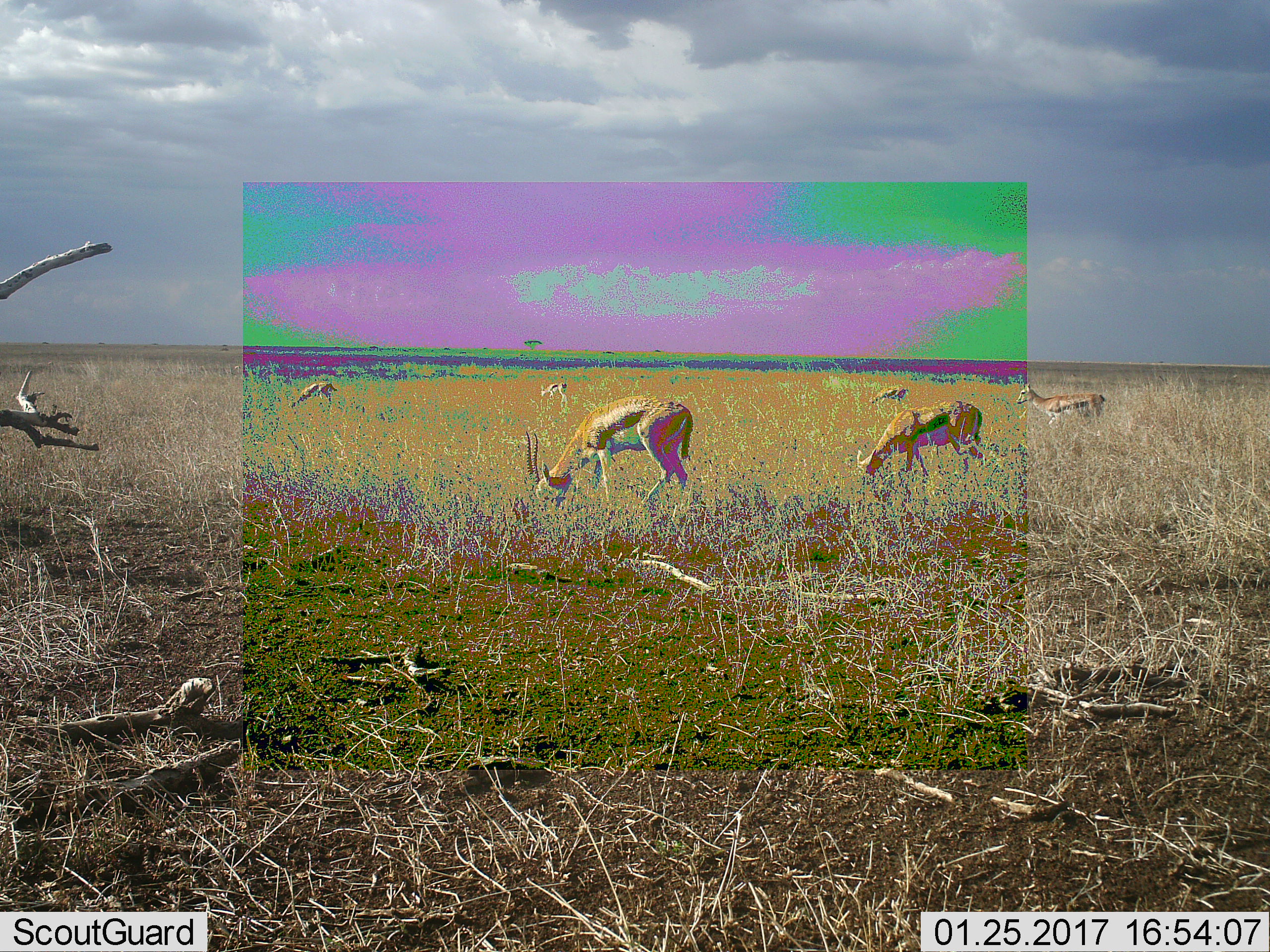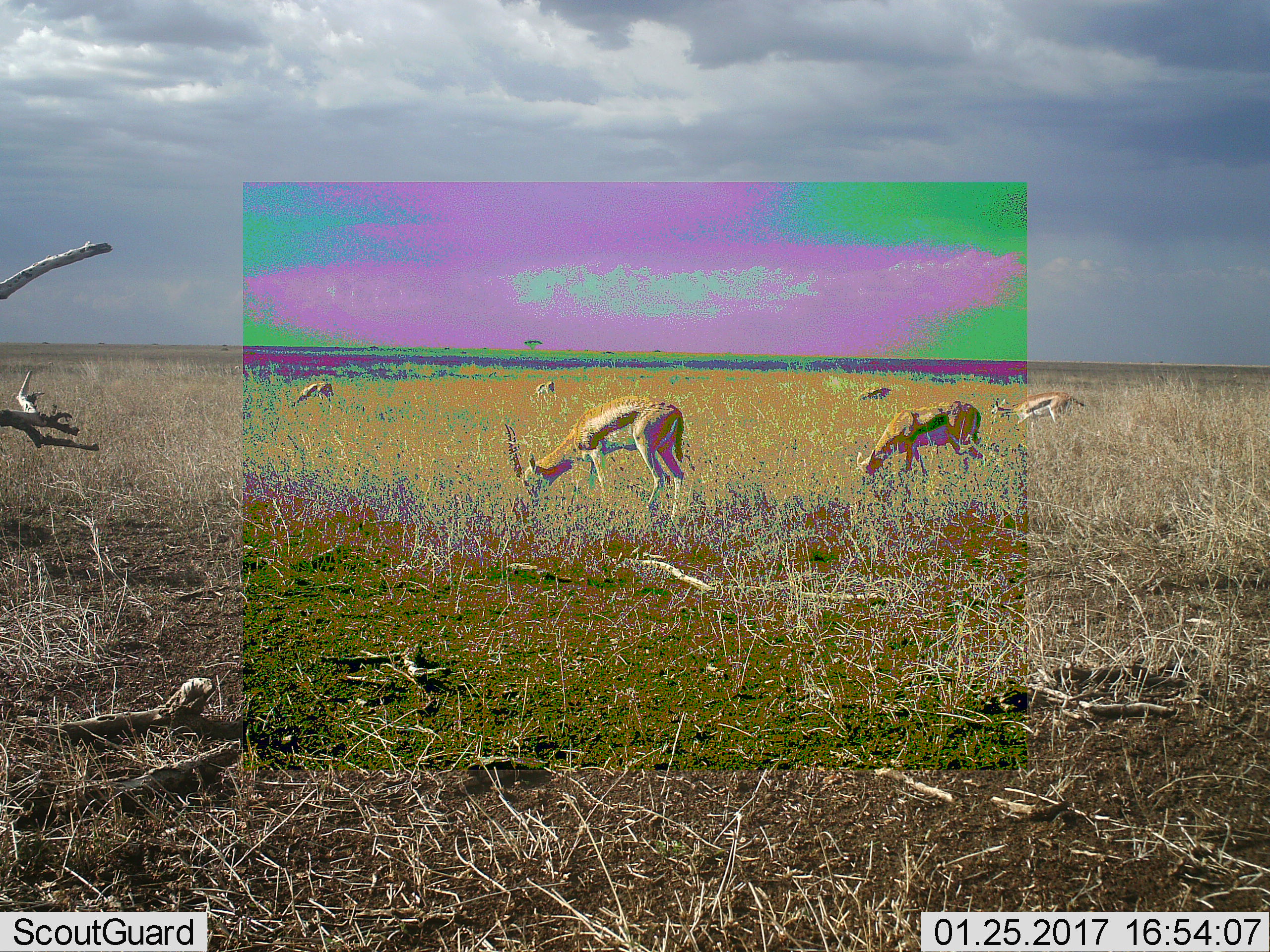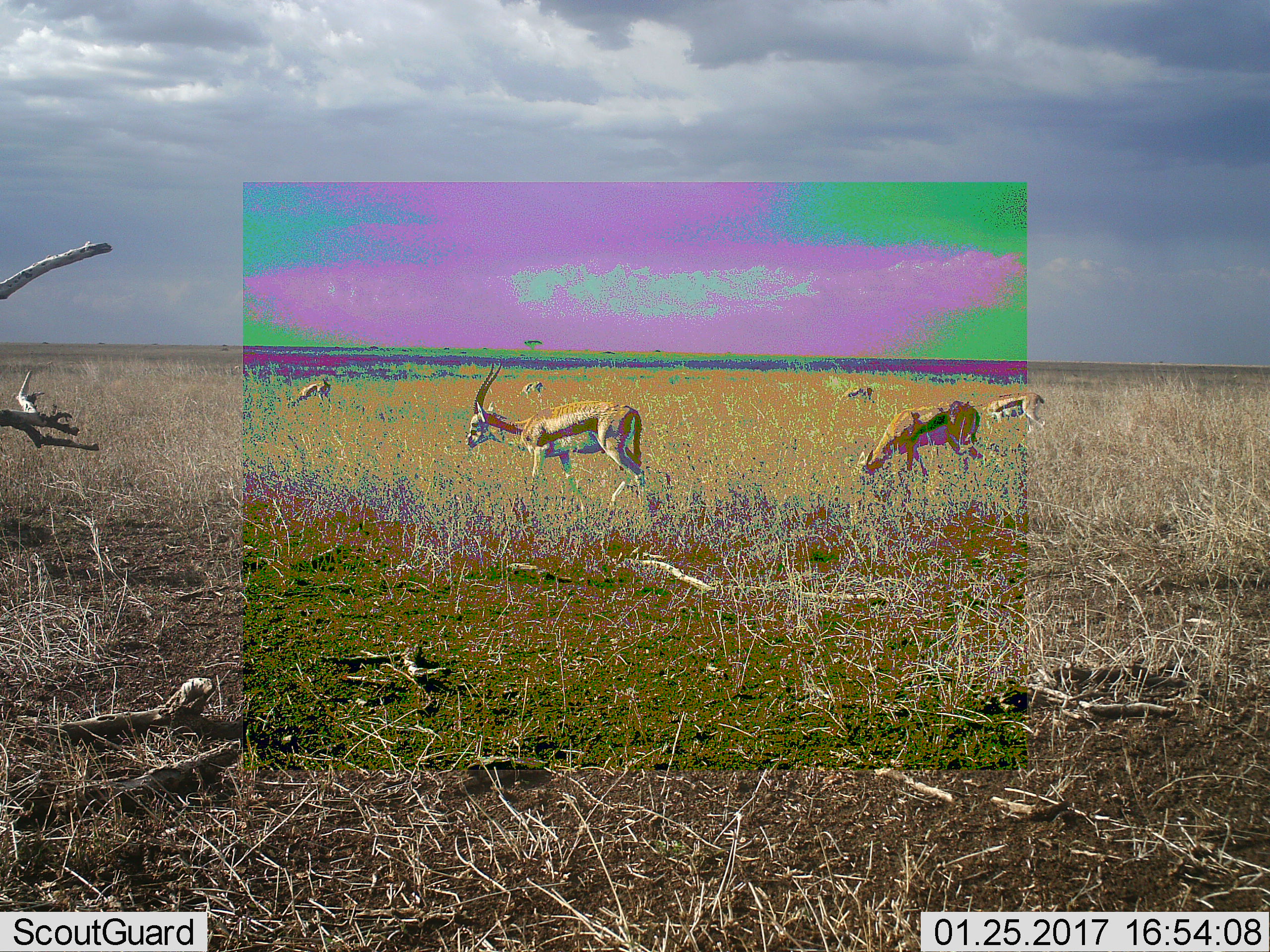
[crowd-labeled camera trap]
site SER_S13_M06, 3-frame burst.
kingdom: Animalia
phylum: Chordata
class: Mammalia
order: Artiodactyla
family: Bovidae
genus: Eudorcas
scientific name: Eudorcas thomsonii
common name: thomson's gazelle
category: gazellethomsons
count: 6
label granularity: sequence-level